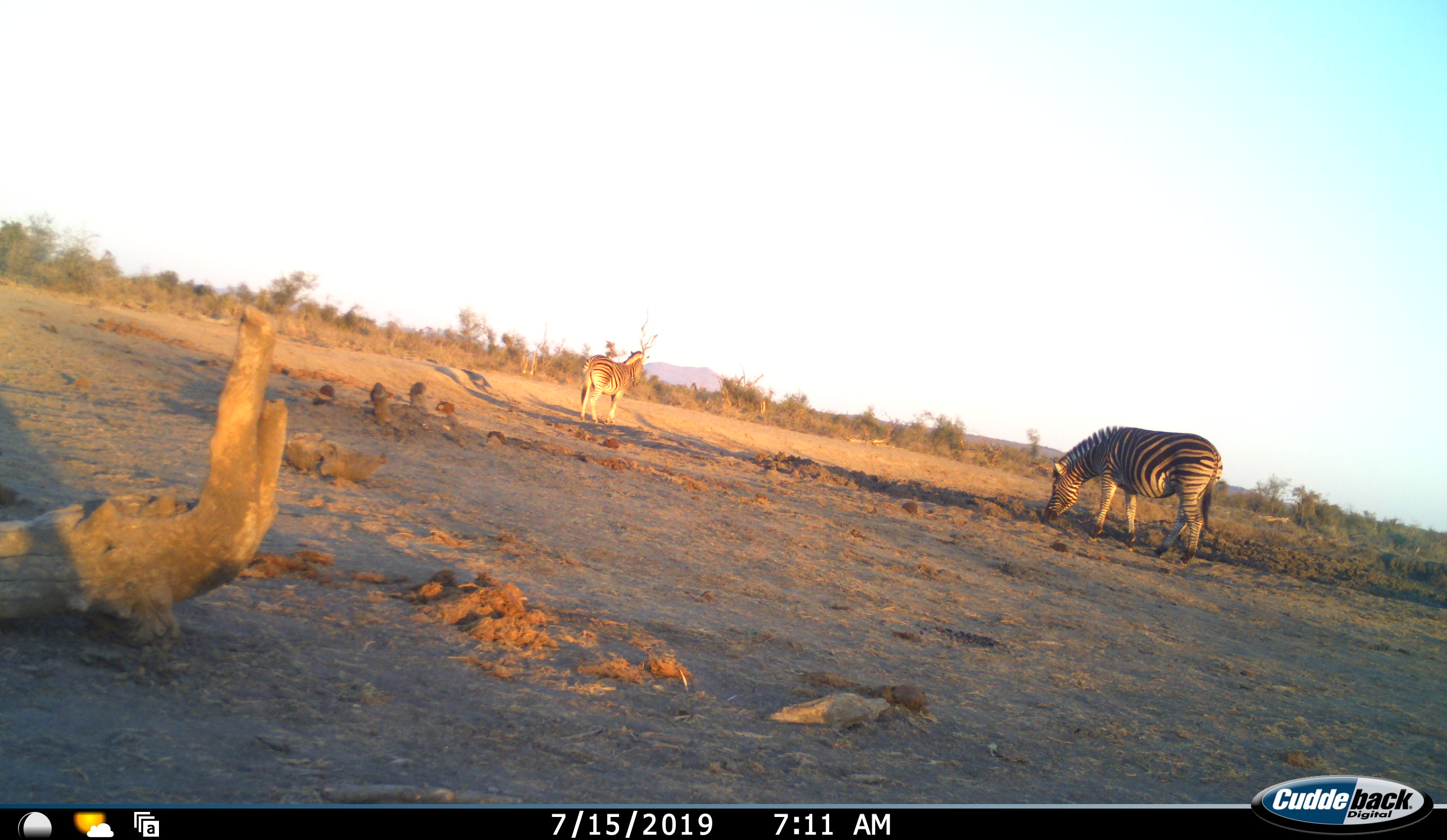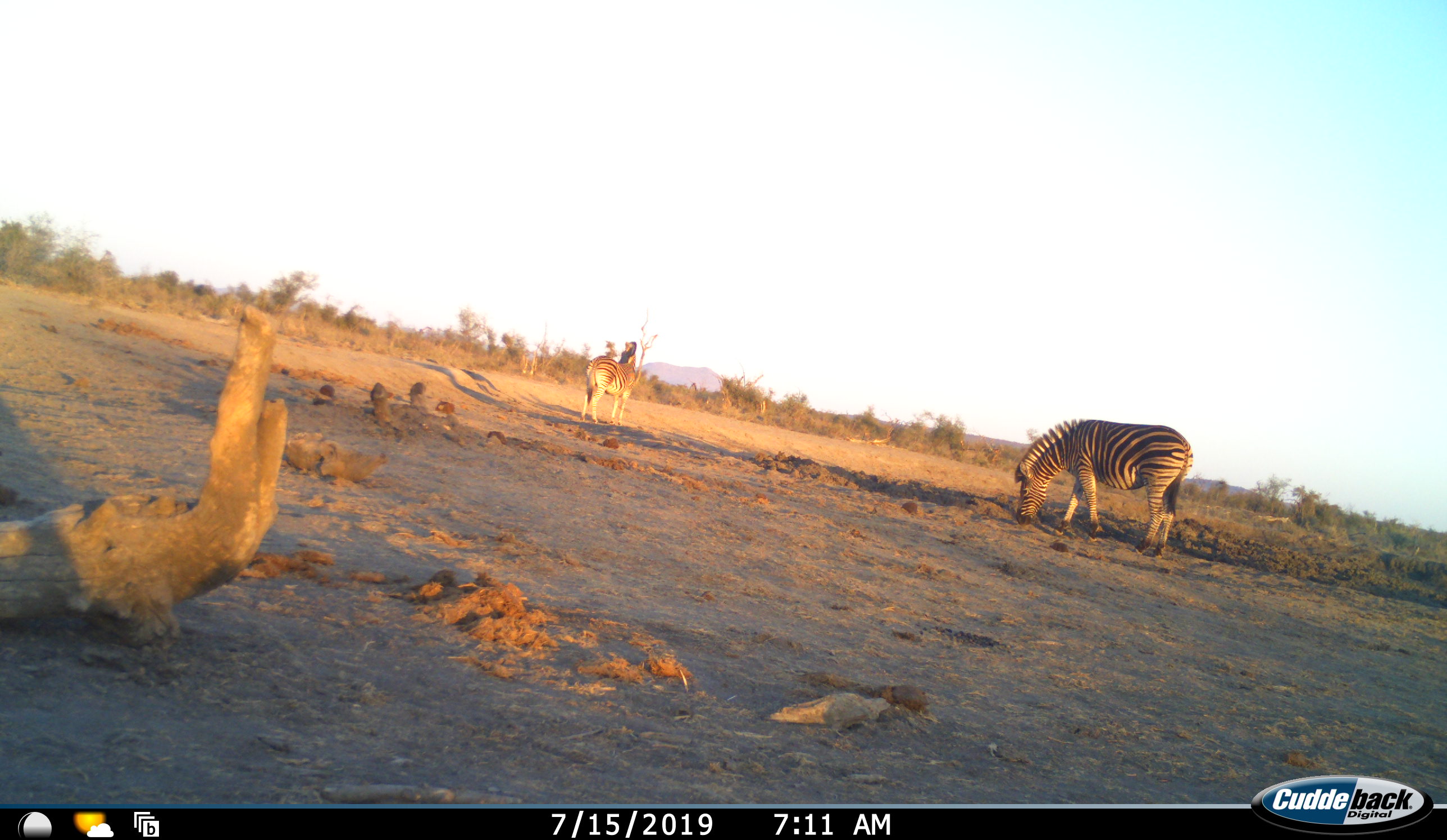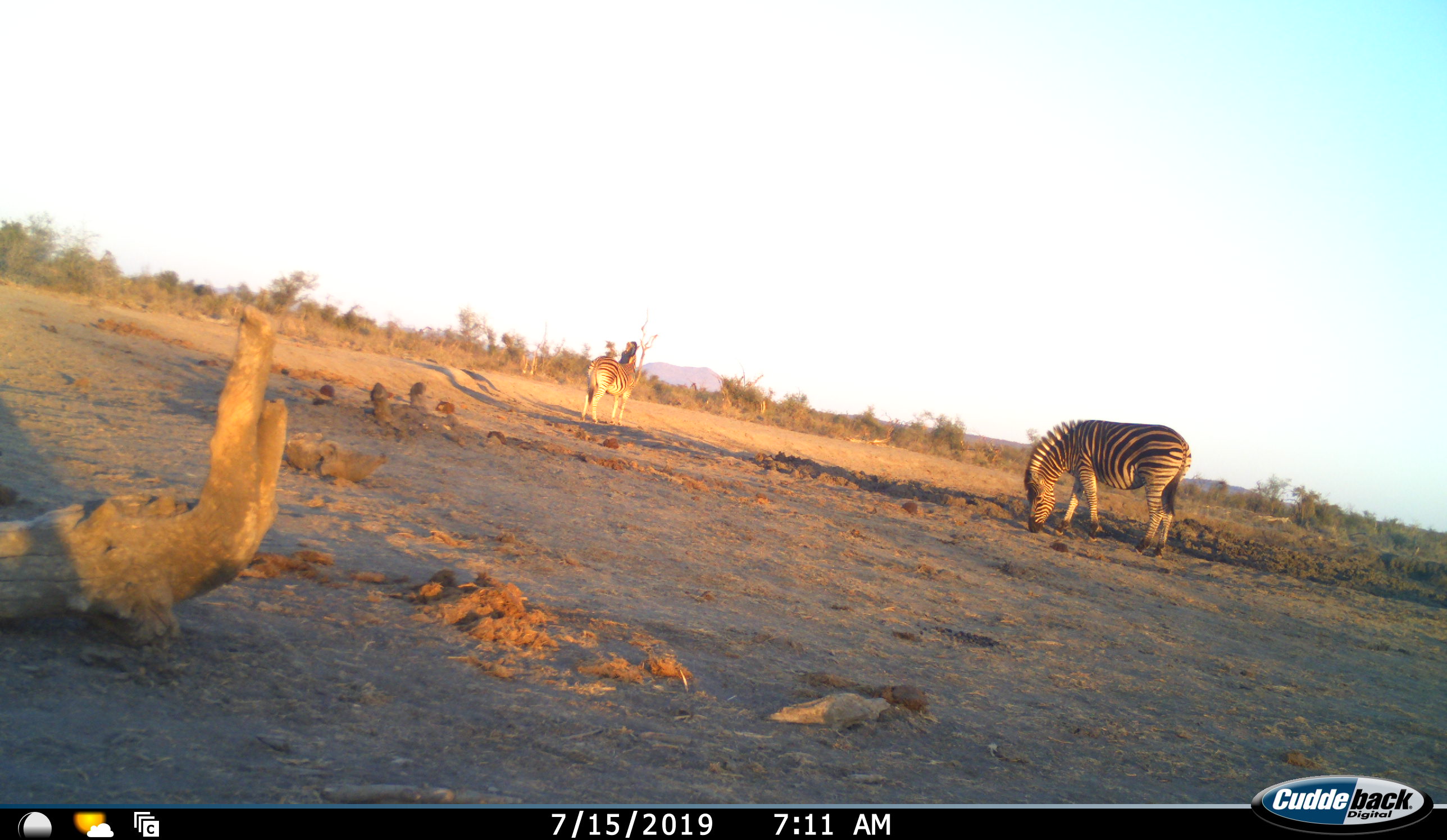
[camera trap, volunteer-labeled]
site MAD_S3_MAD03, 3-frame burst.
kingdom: Animalia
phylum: Chordata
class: Mammalia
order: Perissodactyla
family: Equidae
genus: Equus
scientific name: Equus quagga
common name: plains zebra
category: zebraplains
Zebraplains (plains zebra) (Equus quagga), count 2. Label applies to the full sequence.